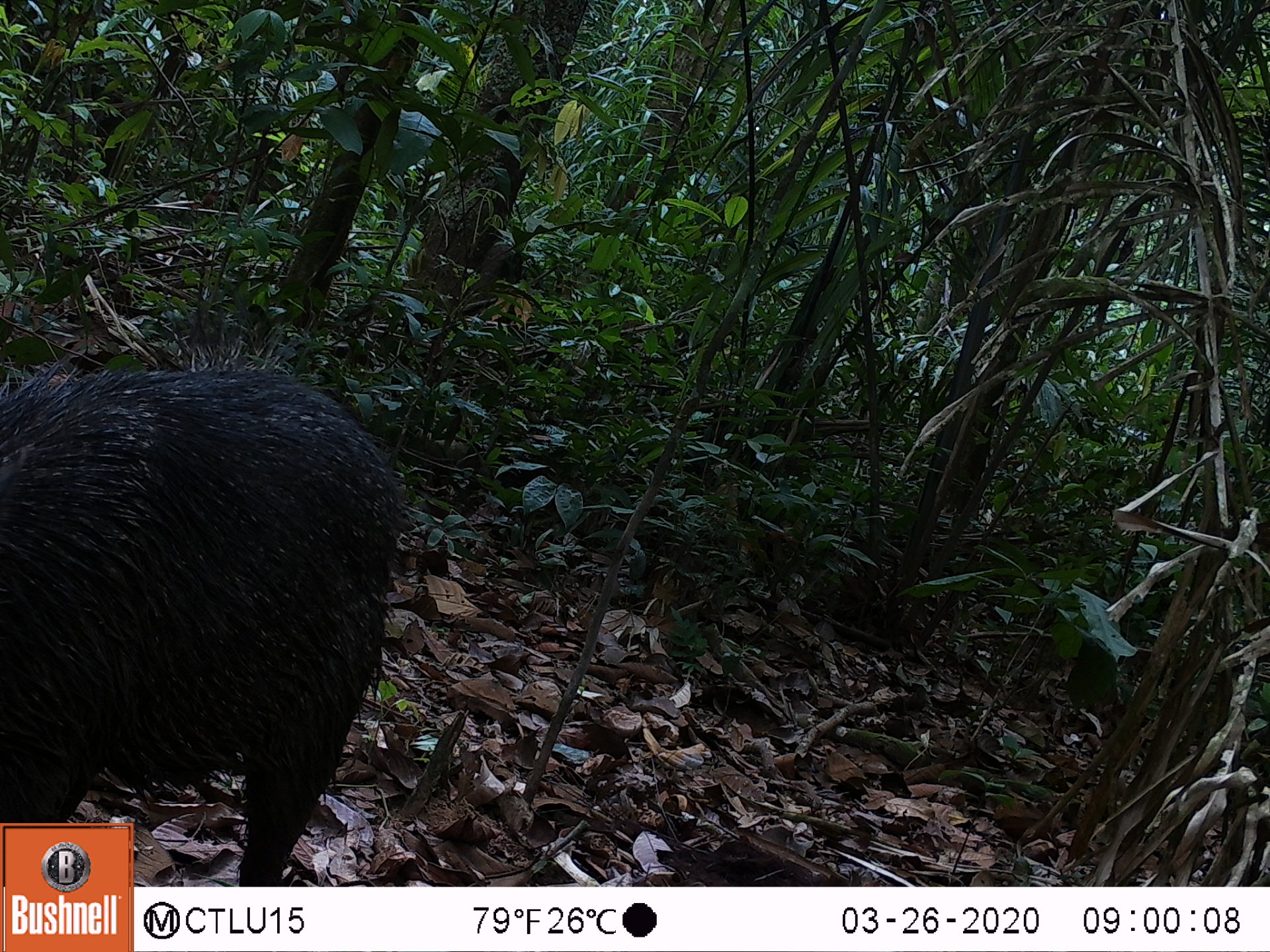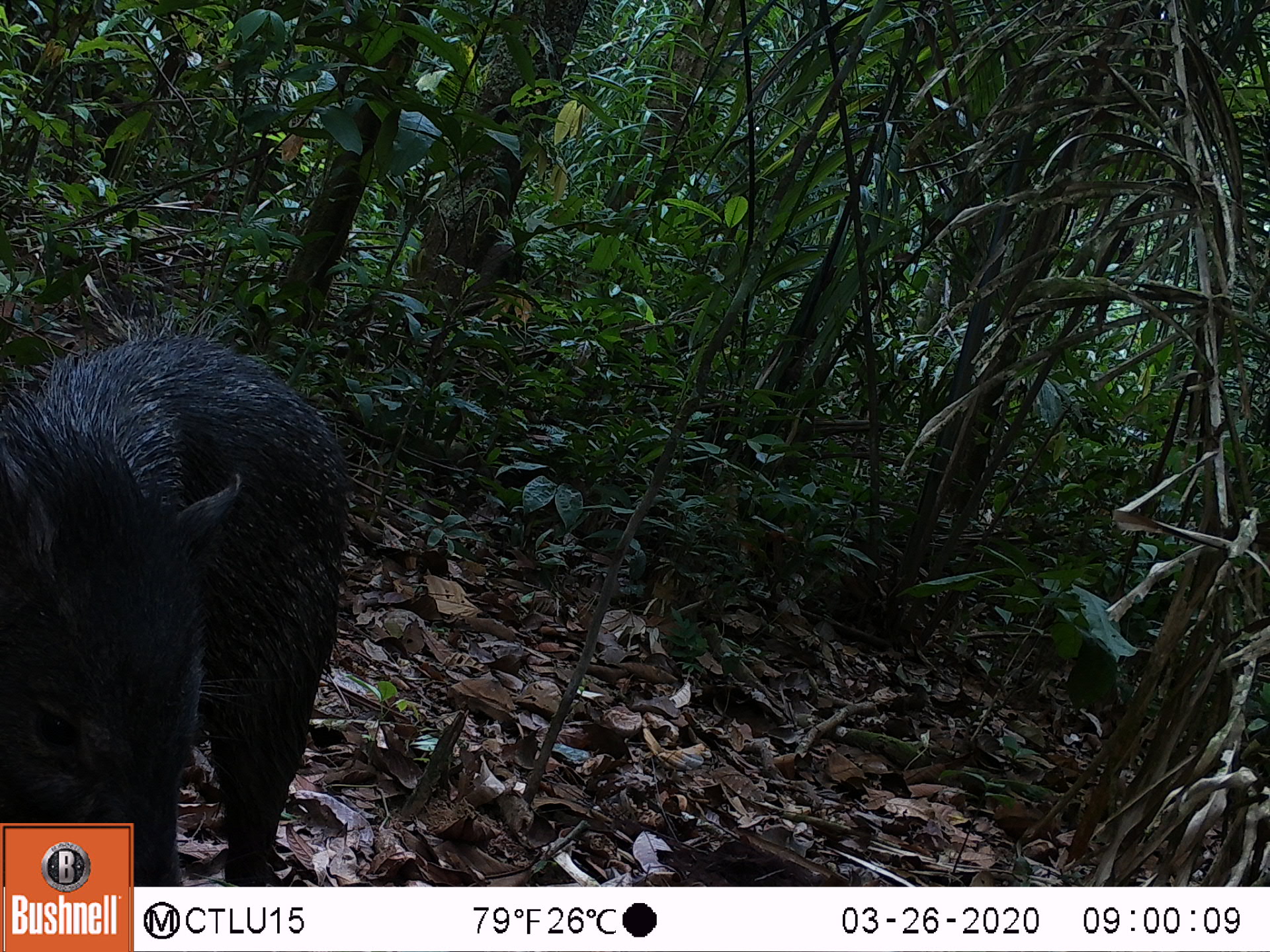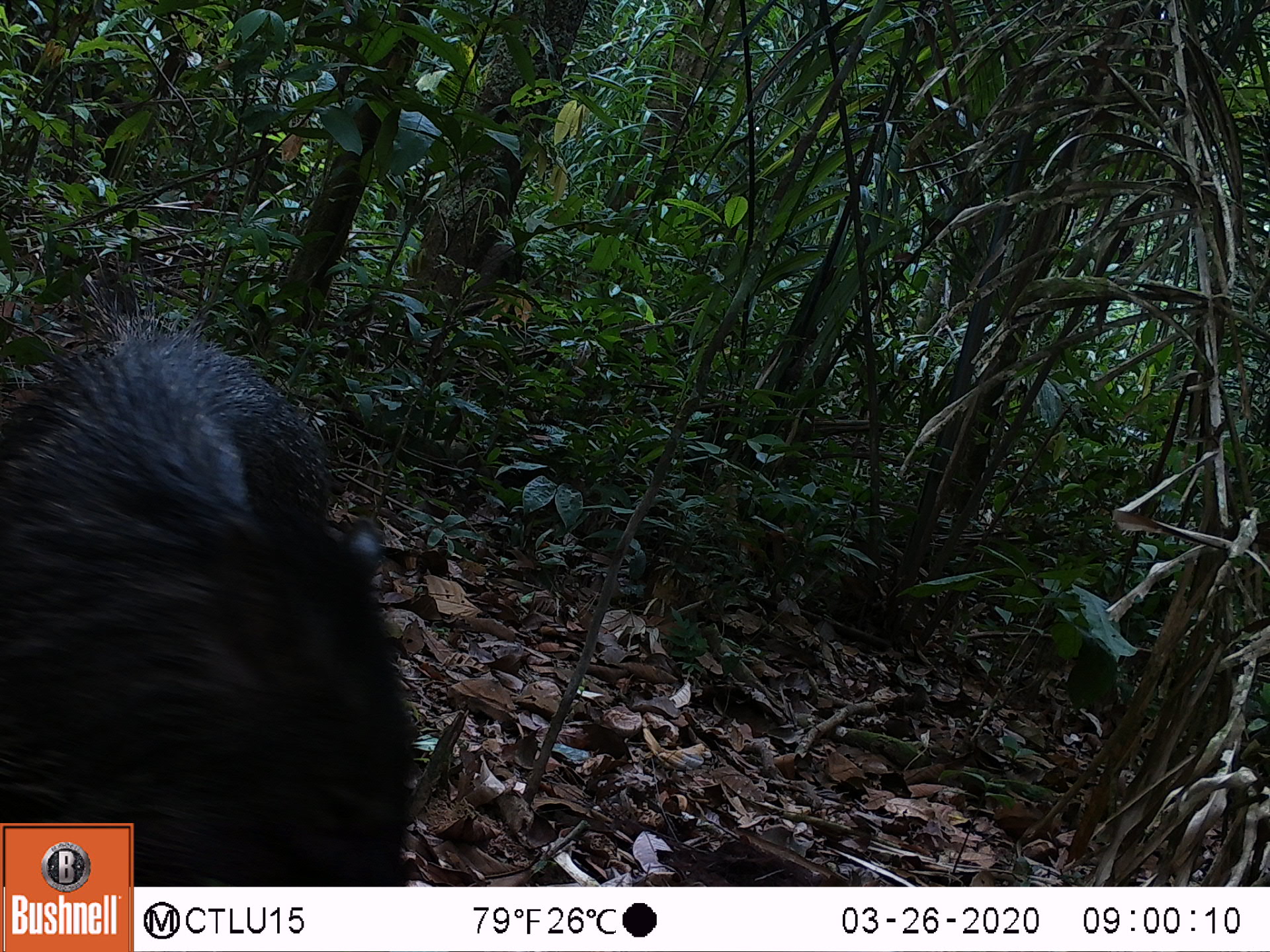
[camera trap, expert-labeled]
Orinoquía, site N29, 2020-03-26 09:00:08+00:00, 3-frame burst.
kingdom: Animalia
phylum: Chordata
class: Mammalia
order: Artiodactyla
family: Tayassuidae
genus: Pecari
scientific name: Pecari tajacu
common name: collared peccary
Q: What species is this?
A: Collared peccary (Pecari tajacu).